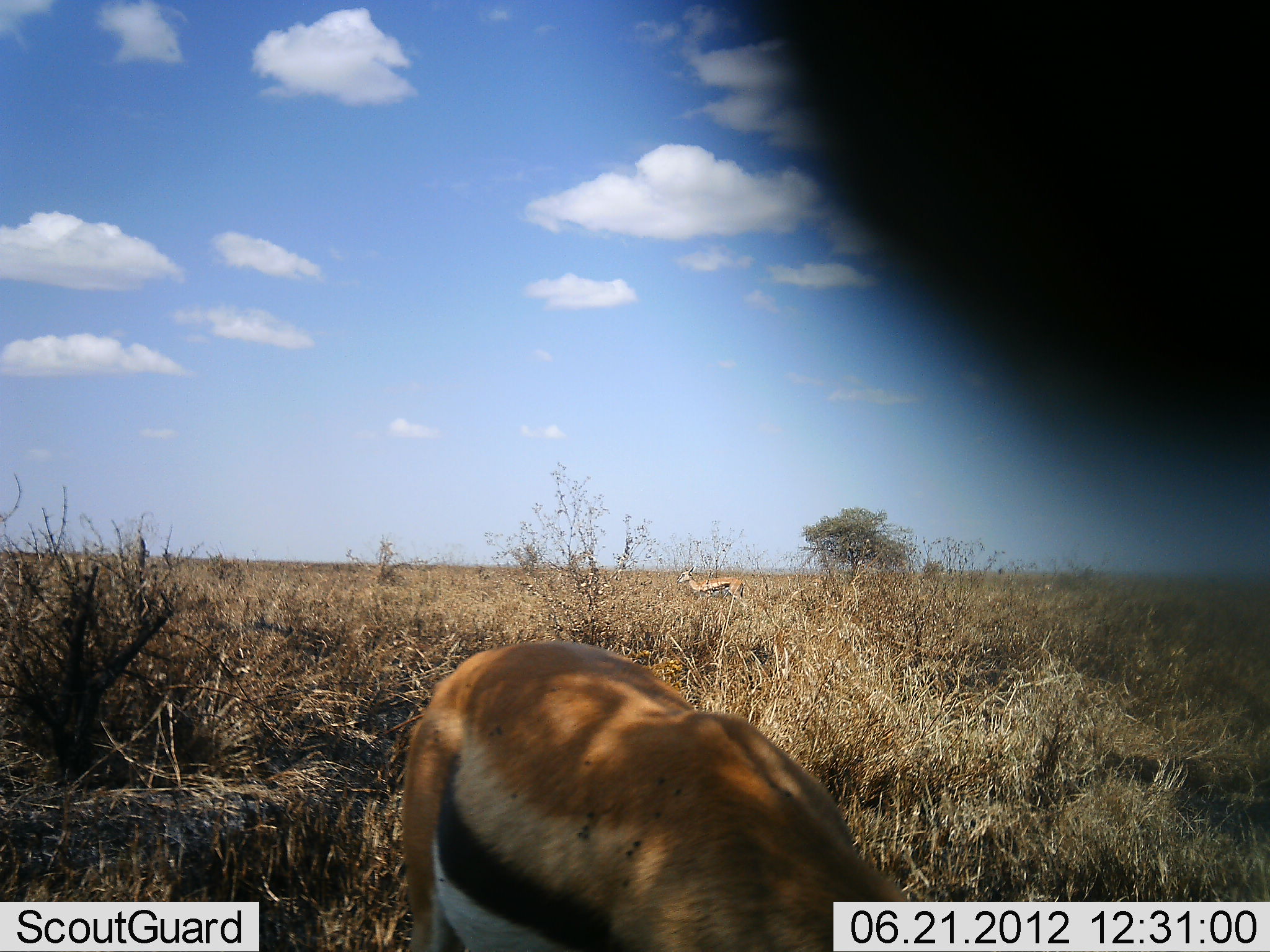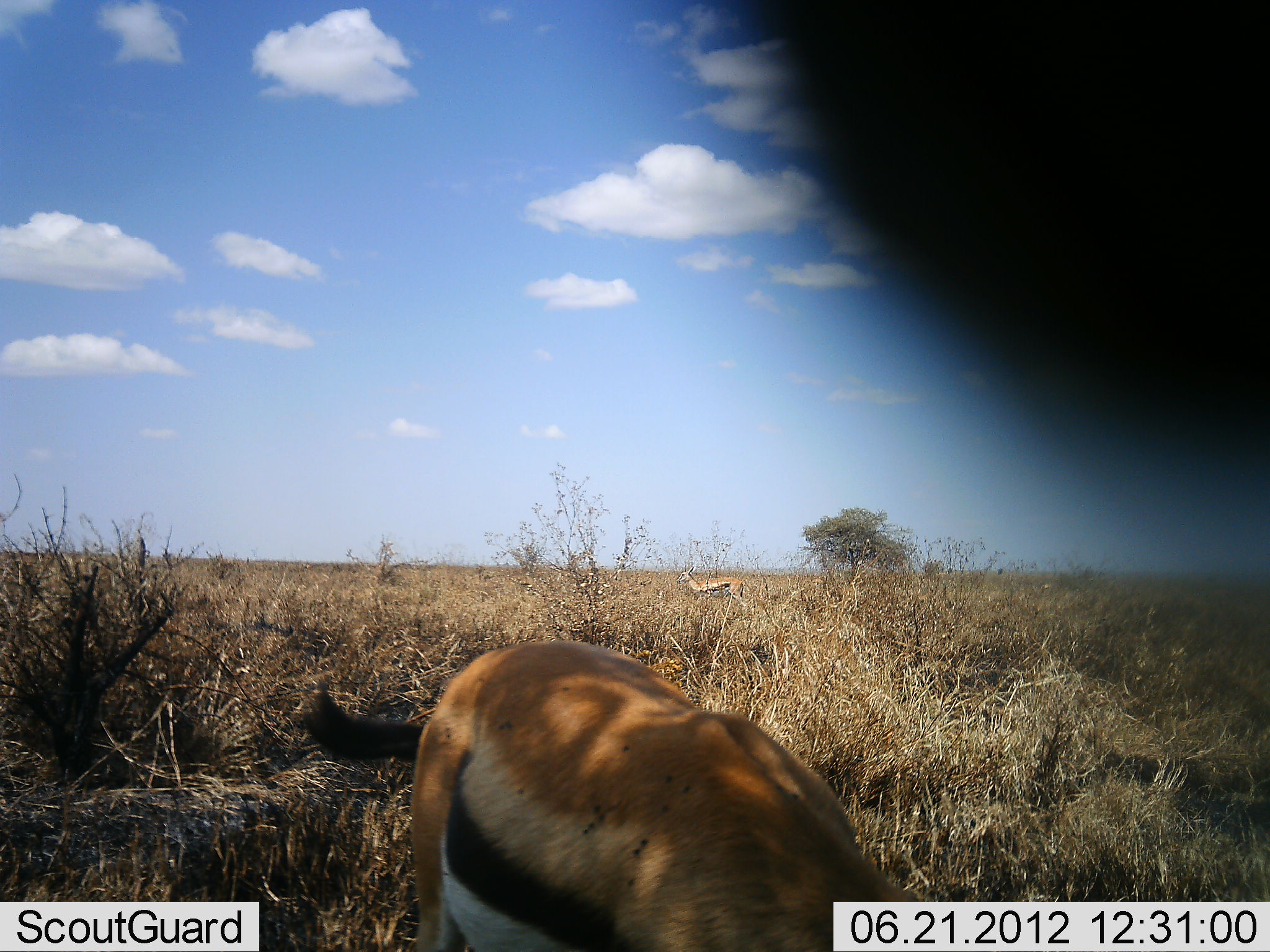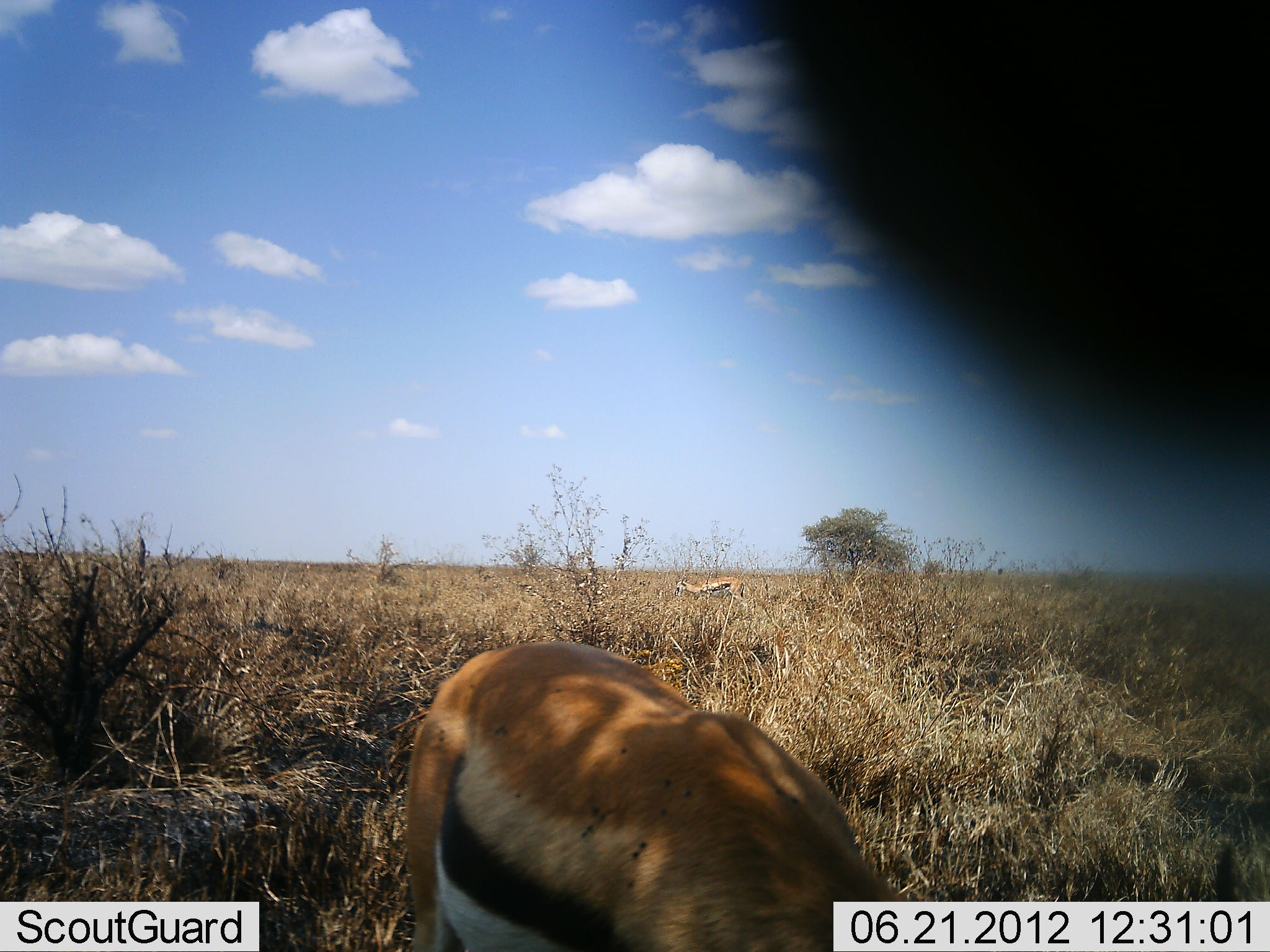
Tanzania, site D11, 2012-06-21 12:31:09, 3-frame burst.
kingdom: Animalia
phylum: Chordata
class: Mammalia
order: Artiodactyla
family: Bovidae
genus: Eudorcas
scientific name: Eudorcas thomsonii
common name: thomson's gazelle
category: gazellethomsons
Gazellethomsons (thomson's gazelle) (Eudorcas thomsonii), count 2. Behavior (volunteer vote fractions): standing 40%, resting 0%, moving 0%, interacting 0%. Young present (vote fraction): 0%. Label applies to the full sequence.